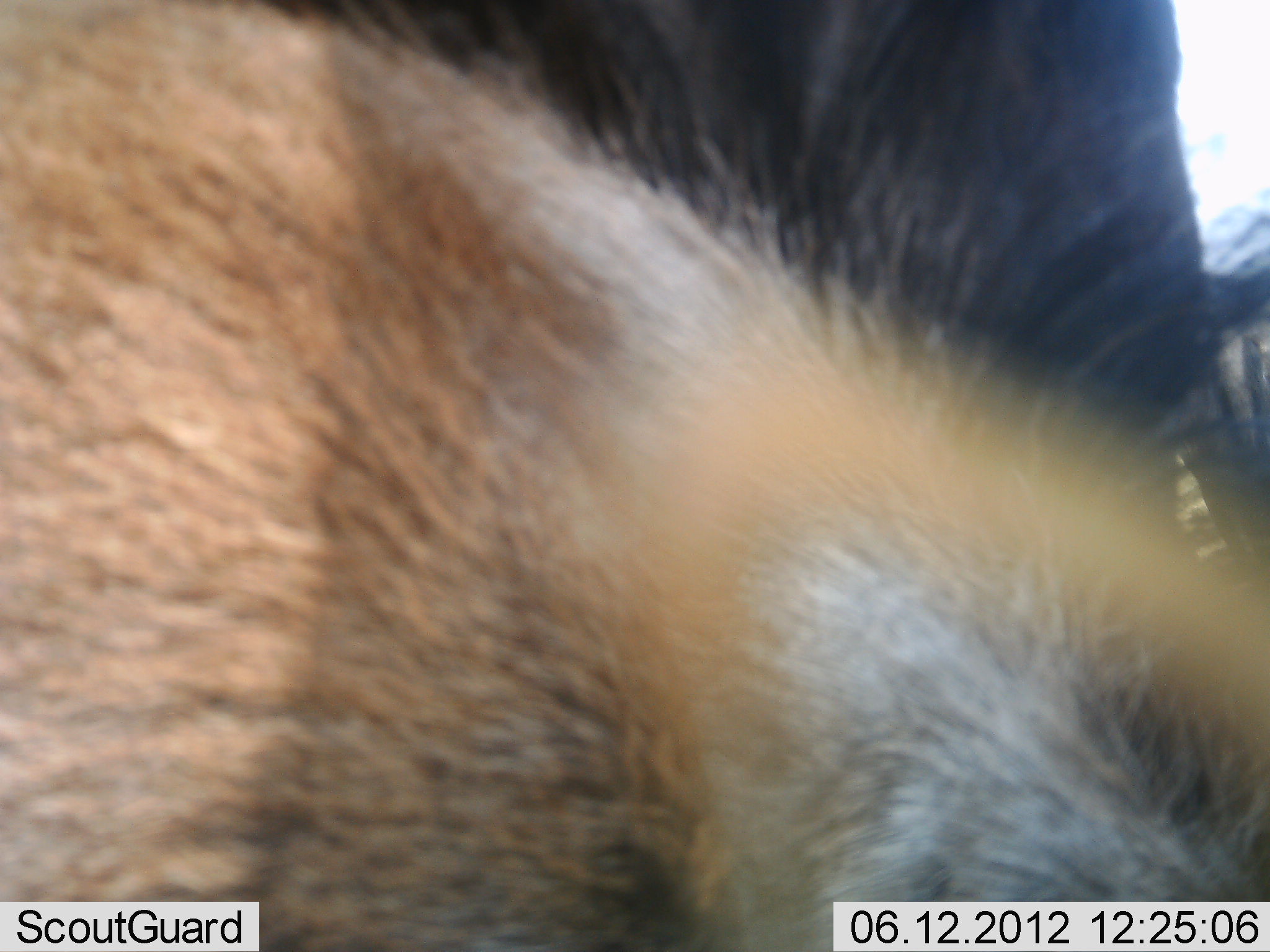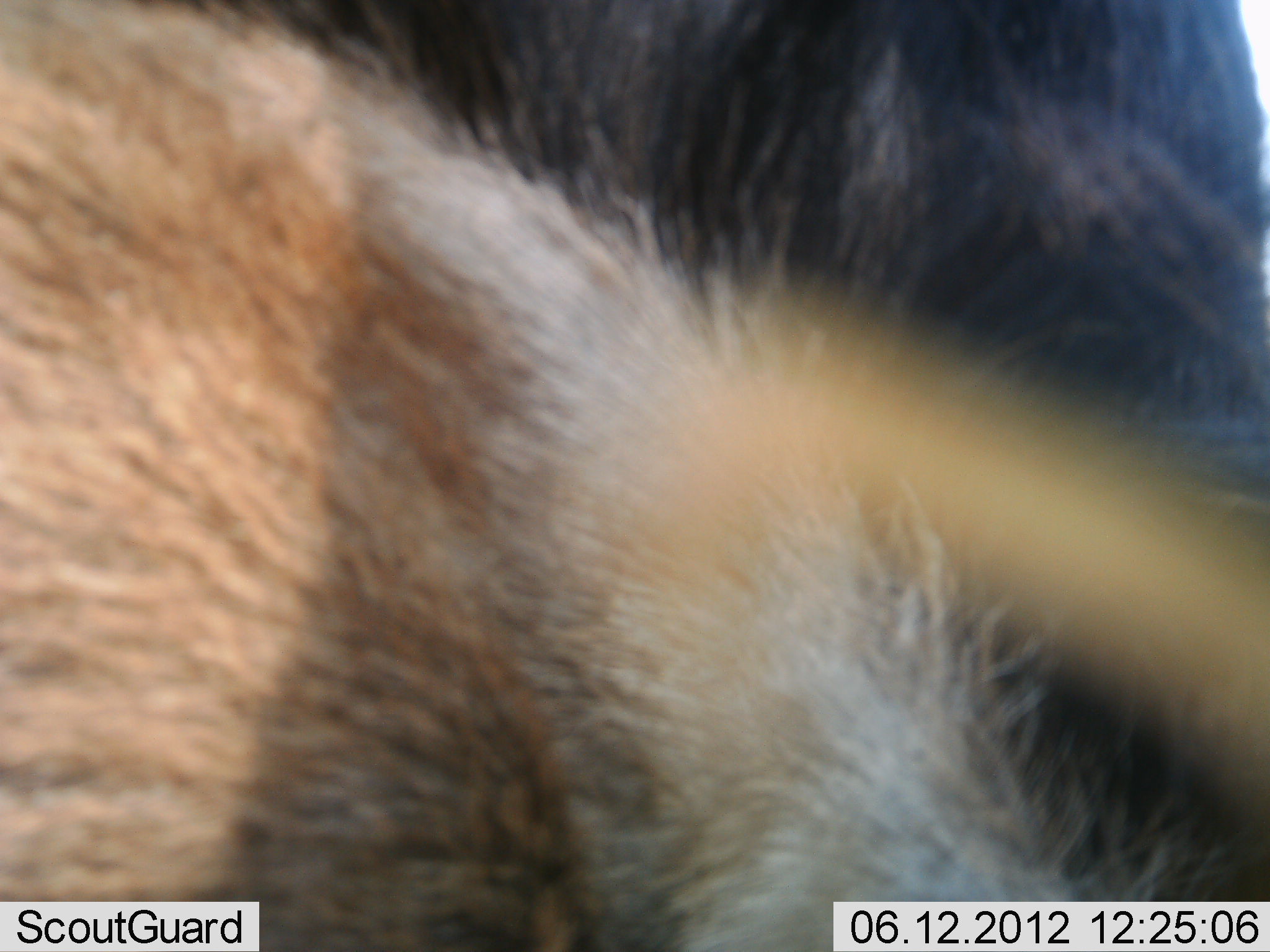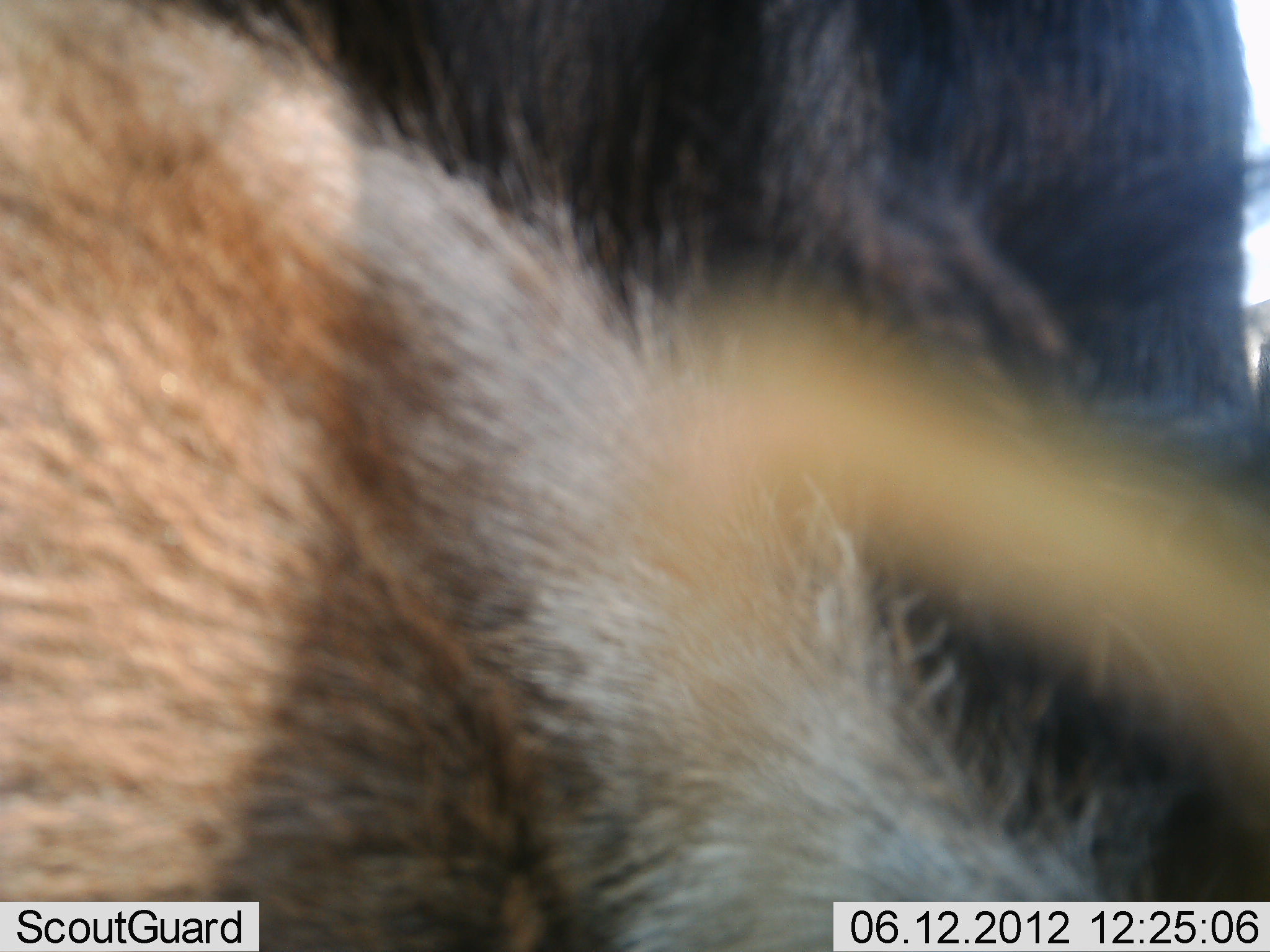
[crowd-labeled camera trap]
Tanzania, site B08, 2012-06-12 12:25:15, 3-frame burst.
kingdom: Animalia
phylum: Chordata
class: Mammalia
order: Artiodactyla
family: Bovidae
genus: Connochaetes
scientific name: Connochaetes taurinus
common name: blue wildebeest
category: wildebeest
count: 1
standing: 67%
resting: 22%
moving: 0%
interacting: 0%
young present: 11%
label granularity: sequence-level